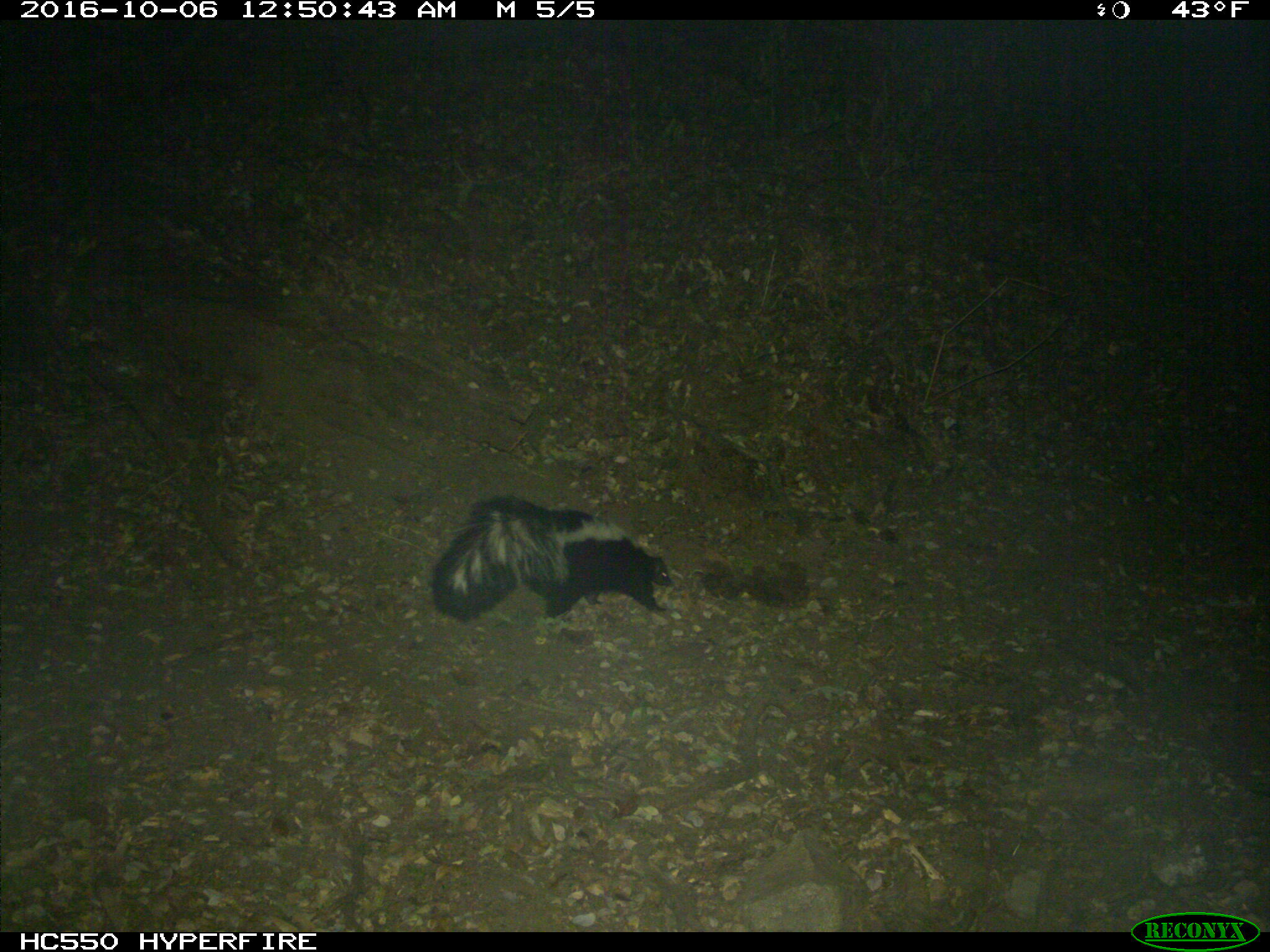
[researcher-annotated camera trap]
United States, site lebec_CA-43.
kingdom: Animalia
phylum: Chordata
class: Mammalia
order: Carnivora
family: Mephitidae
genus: Mephitis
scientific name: Mephitis mephitis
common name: striped skunk